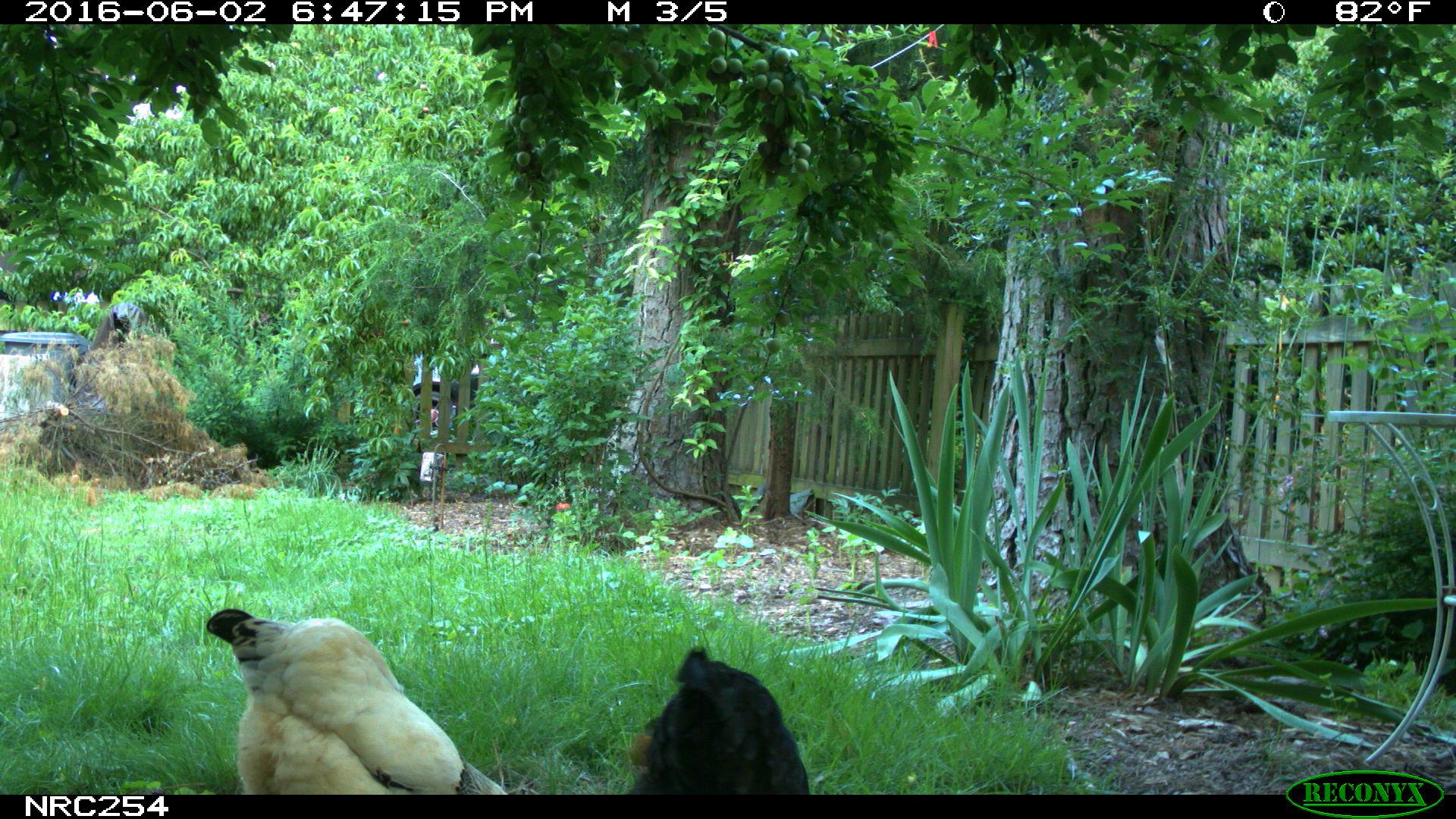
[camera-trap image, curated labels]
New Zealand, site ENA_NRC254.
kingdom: Animalia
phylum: Chordata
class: Aves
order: Galliformes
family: Phasianidae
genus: Gallus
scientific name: Gallus gallus domesticus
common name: chicken